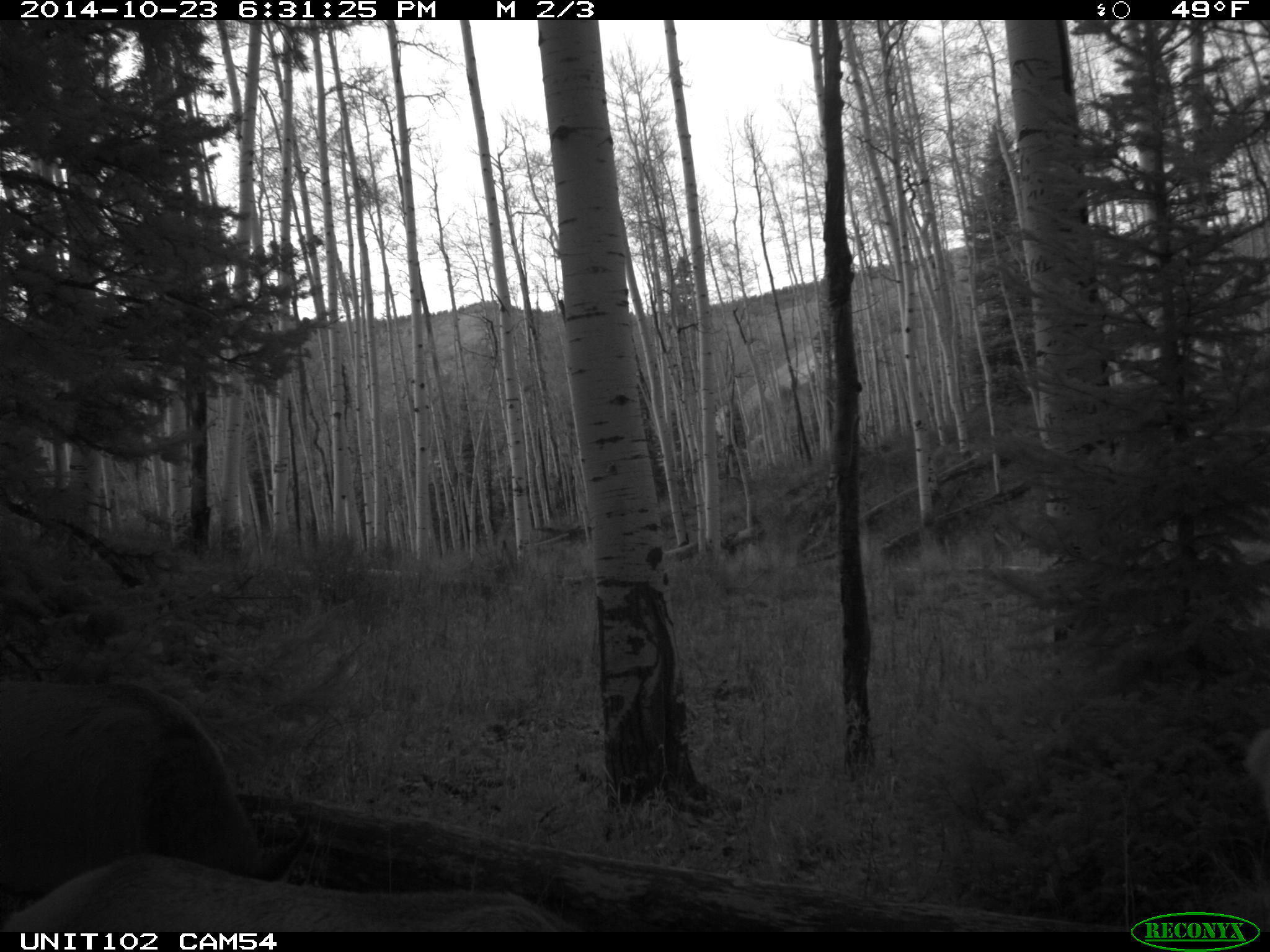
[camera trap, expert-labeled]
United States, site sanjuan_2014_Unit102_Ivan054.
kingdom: Animalia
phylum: Chordata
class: Mammalia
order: Artiodactyla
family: Cervidae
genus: Cervus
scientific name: Cervus elaphus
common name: red deer